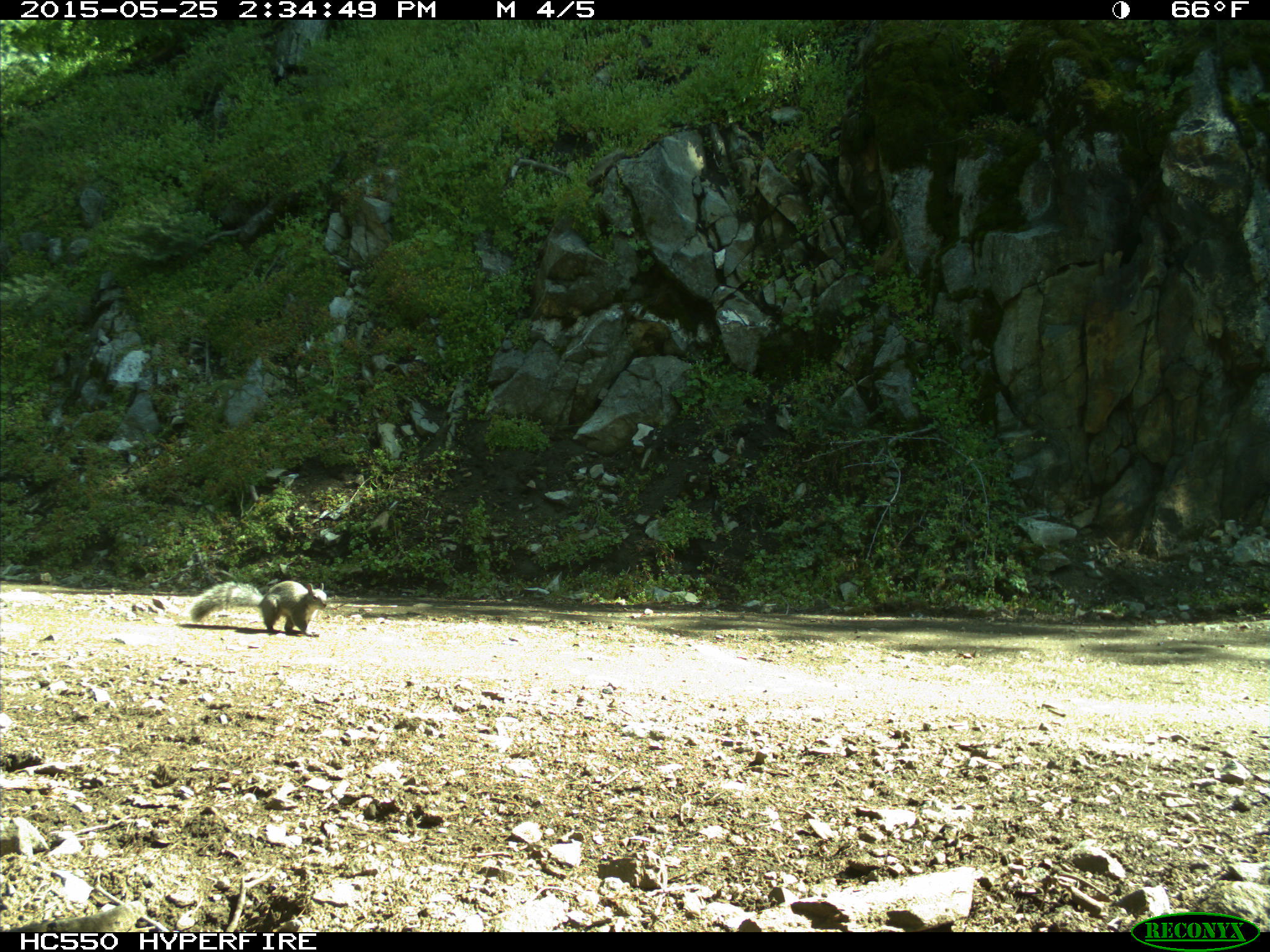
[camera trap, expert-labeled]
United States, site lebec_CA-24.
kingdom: Animalia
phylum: Chordata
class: Mammalia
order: Rodentia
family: Sciuridae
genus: Sciurus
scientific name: Sciurus carolinensis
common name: eastern gray squirrel